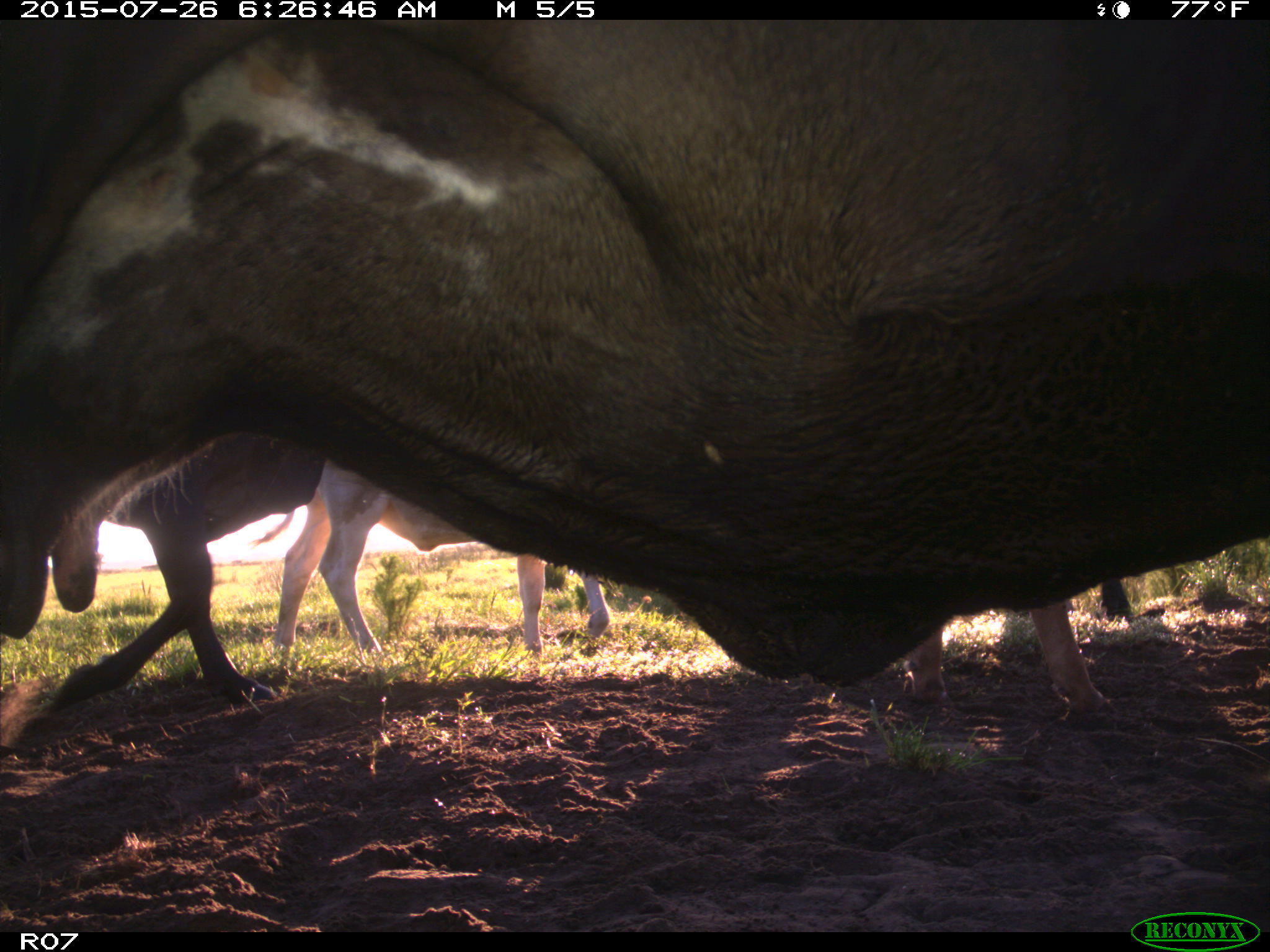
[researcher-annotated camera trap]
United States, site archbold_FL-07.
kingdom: Animalia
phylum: Chordata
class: Mammalia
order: Artiodactyla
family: Bovidae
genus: Bos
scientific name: Bos taurus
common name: domestic cow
Bos taurus (domestic cow).